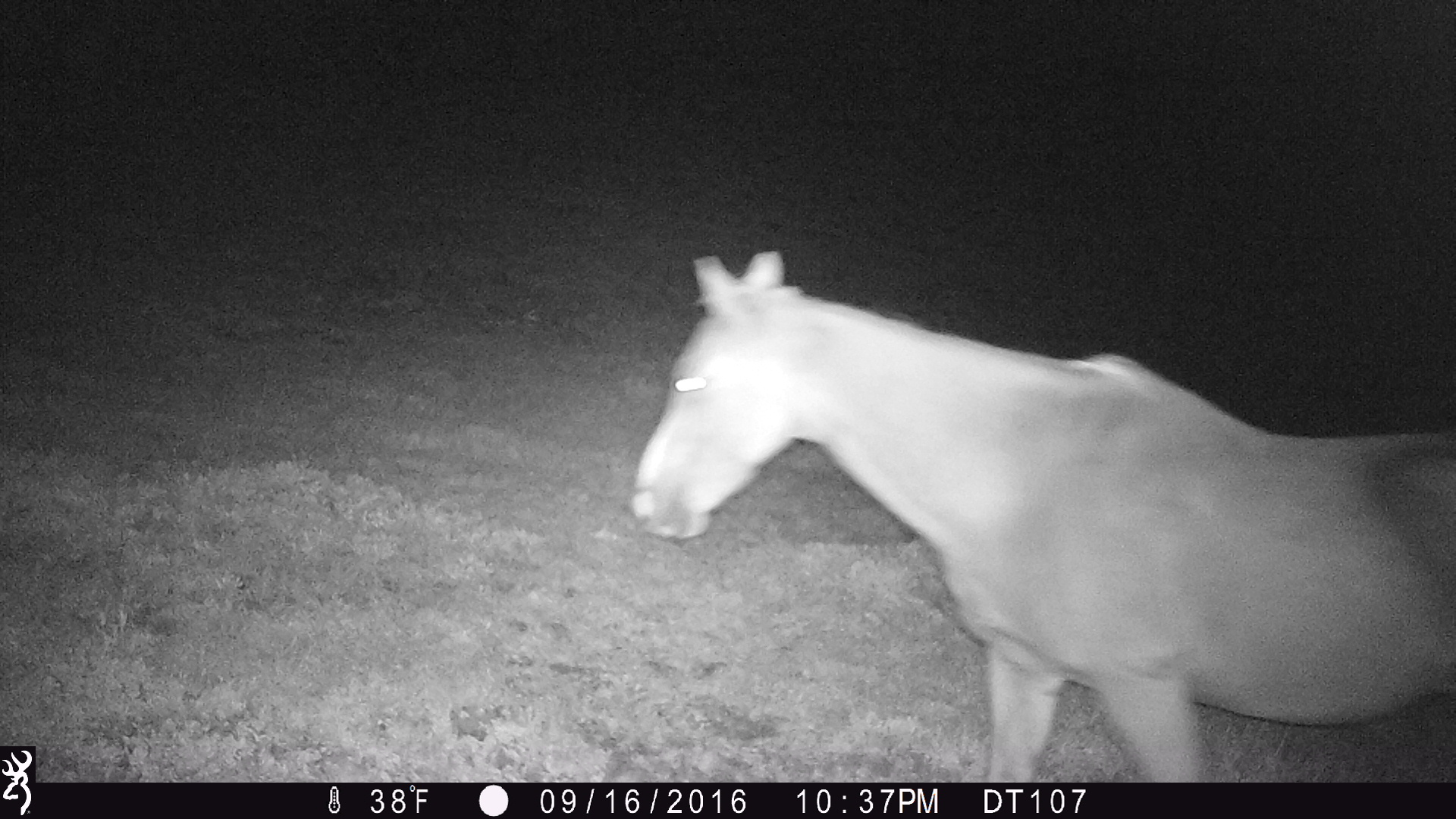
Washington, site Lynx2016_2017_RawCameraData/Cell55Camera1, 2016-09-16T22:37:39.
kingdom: Animalia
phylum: Chordata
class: Mammalia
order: Perissodactyla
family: Equidae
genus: Equus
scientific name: Equus caballus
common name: domestic horse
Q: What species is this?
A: Domestic horse (Equus caballus).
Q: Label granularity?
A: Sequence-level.